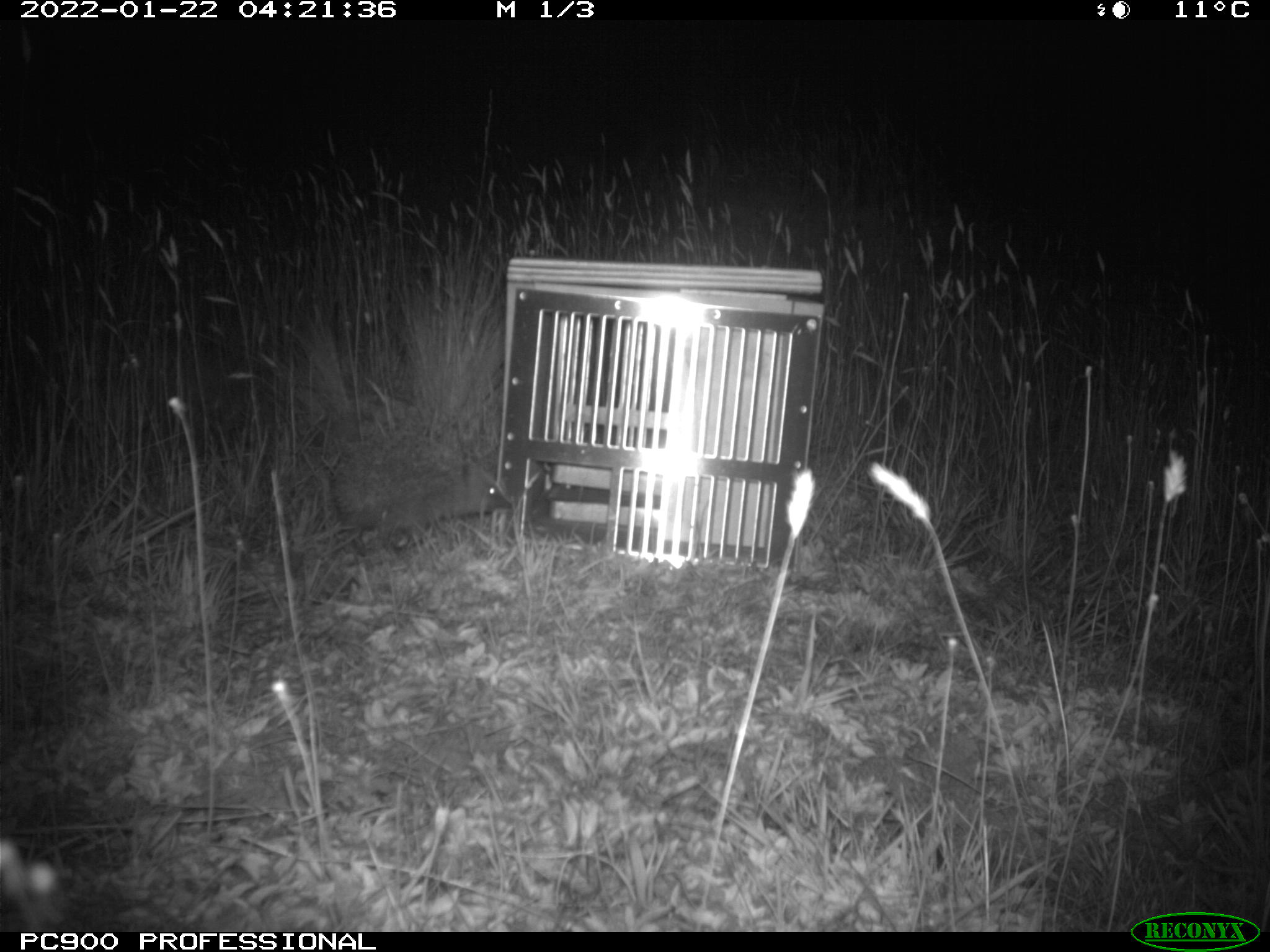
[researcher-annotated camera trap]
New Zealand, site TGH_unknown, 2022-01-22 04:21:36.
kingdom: Animalia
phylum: Chordata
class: Mammalia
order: Eulipotyphla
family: Erinaceidae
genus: Erinaceus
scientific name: Erinaceus europaeus europaeus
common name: european hedgehog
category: hedgehog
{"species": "hedgehog (european hedgehog) (Erinaceus europaeus europaeus)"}